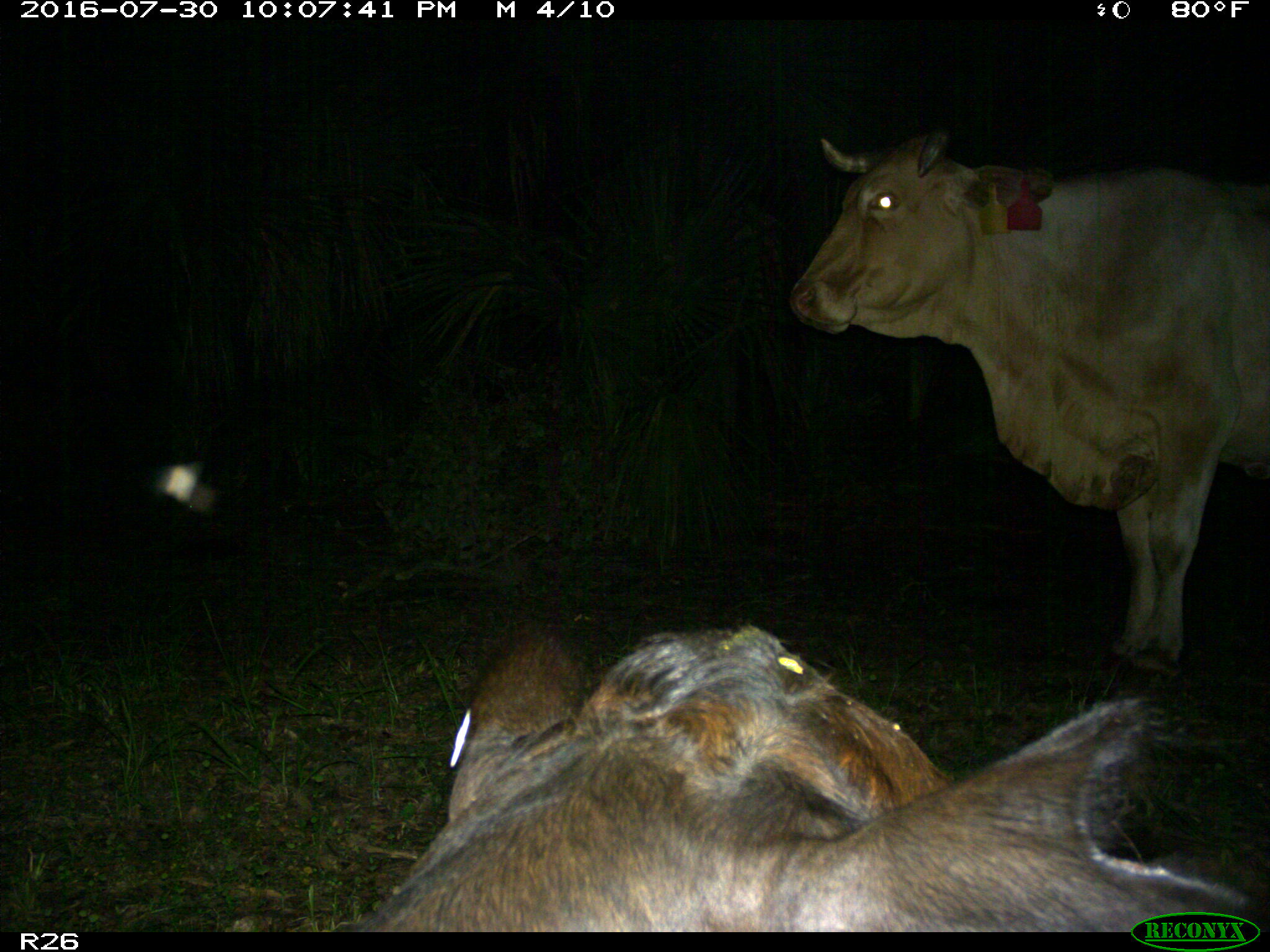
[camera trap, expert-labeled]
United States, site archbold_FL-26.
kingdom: Animalia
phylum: Chordata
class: Mammalia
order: Artiodactyla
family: Bovidae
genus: Bos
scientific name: Bos taurus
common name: domestic cow